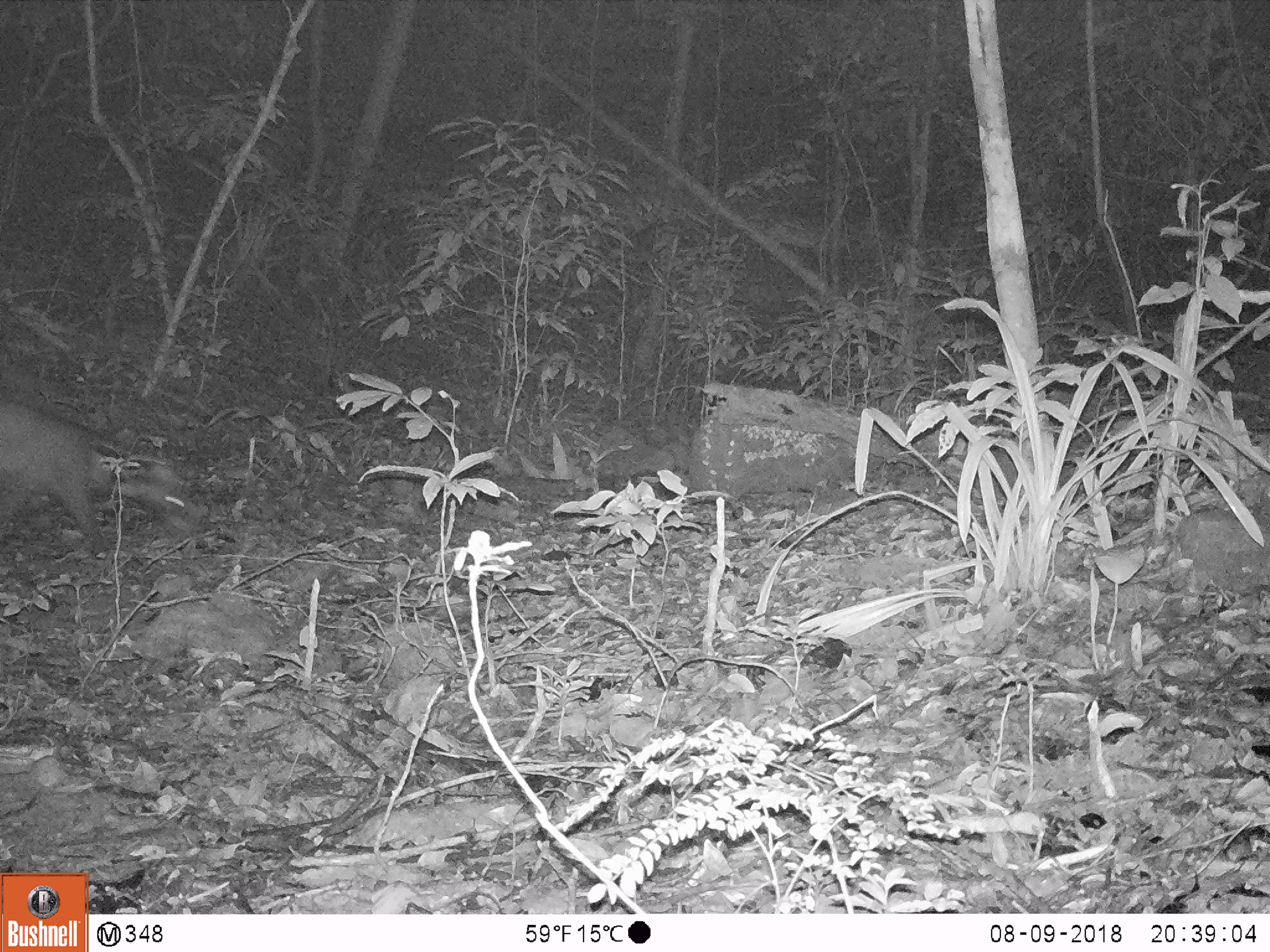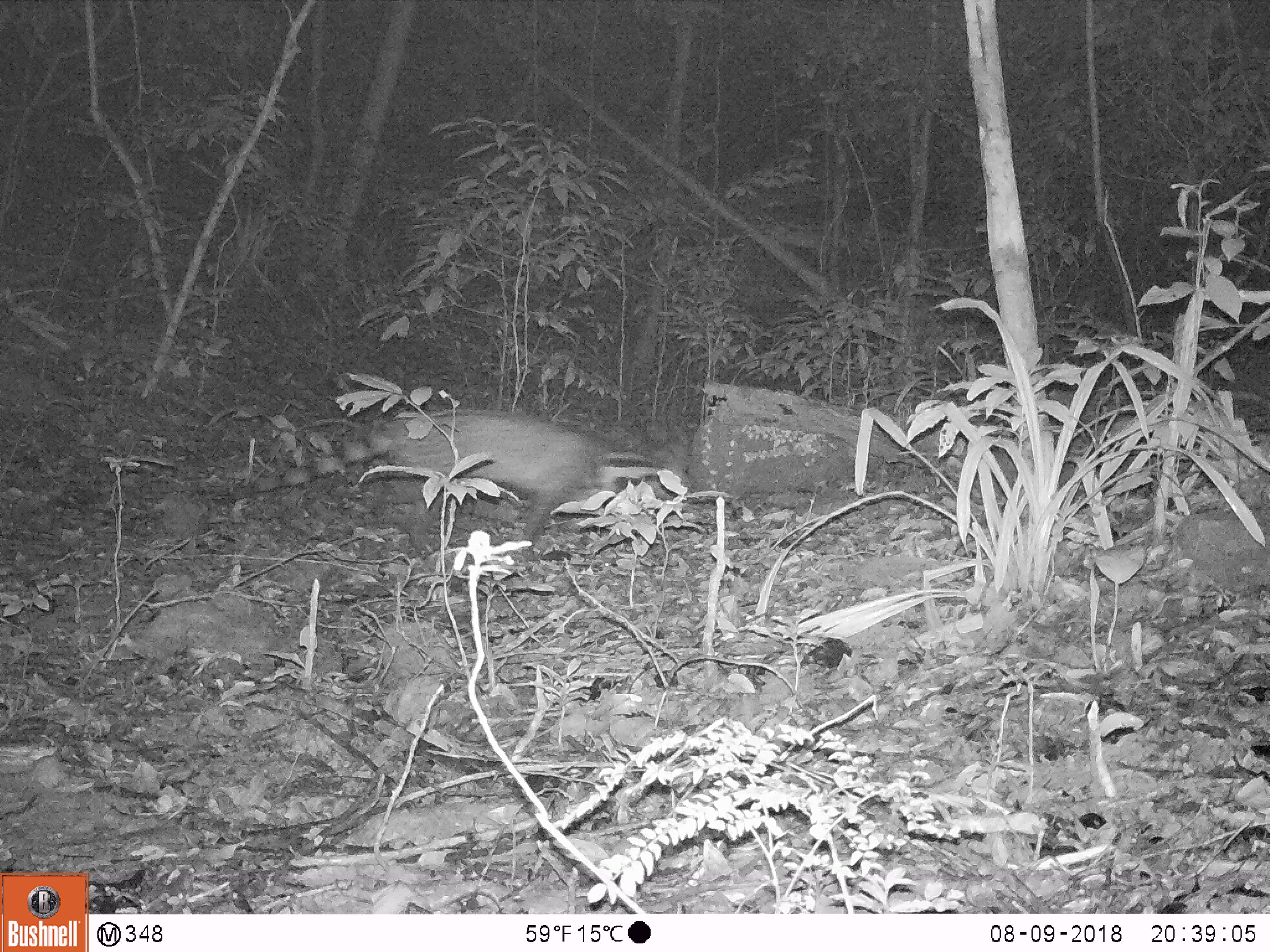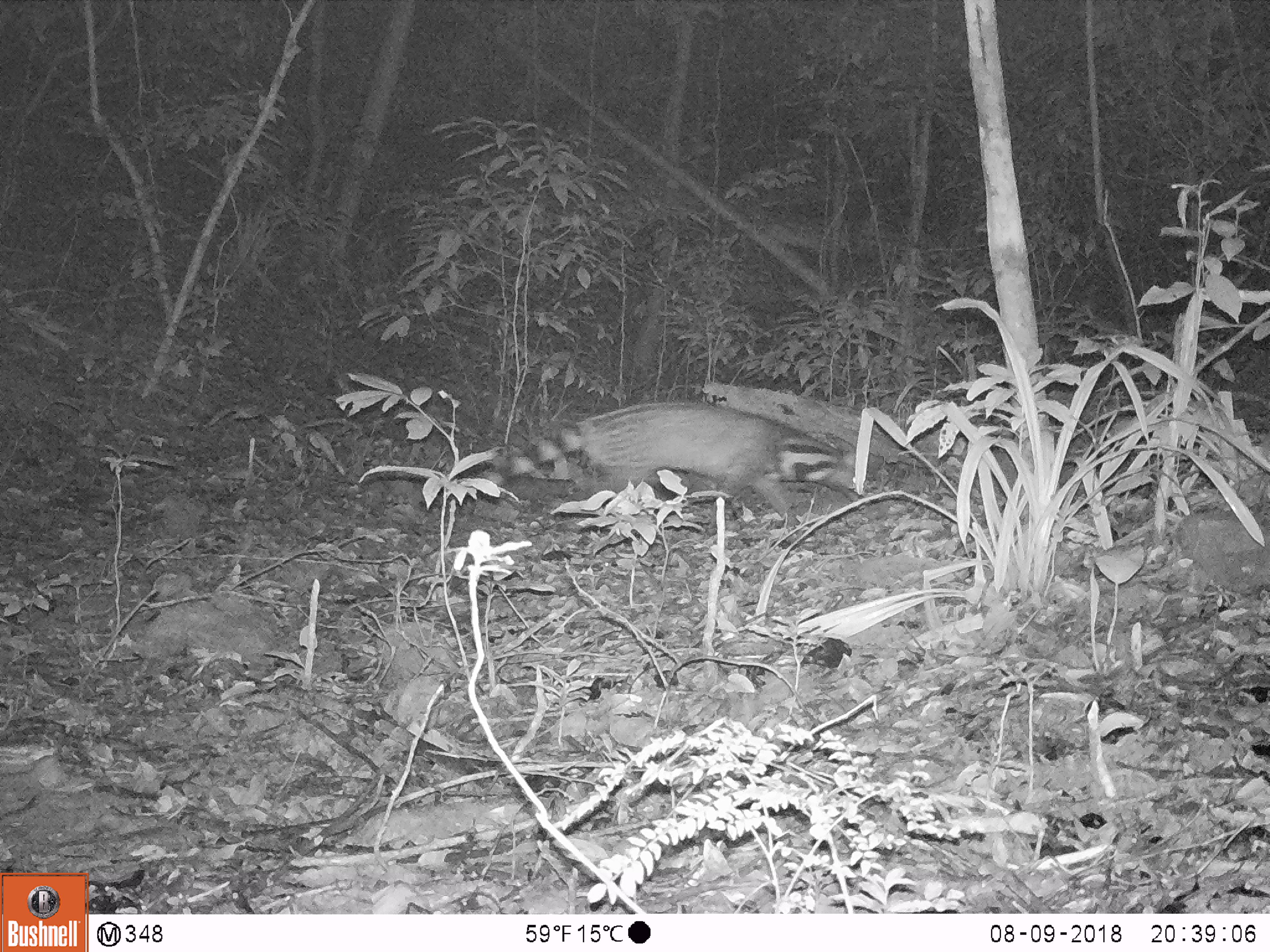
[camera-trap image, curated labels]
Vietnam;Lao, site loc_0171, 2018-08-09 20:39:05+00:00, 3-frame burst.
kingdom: Animalia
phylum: Chordata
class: Mammalia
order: Carnivora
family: Viverridae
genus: Viverra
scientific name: Viverra zibetha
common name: large indian civet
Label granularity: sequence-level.